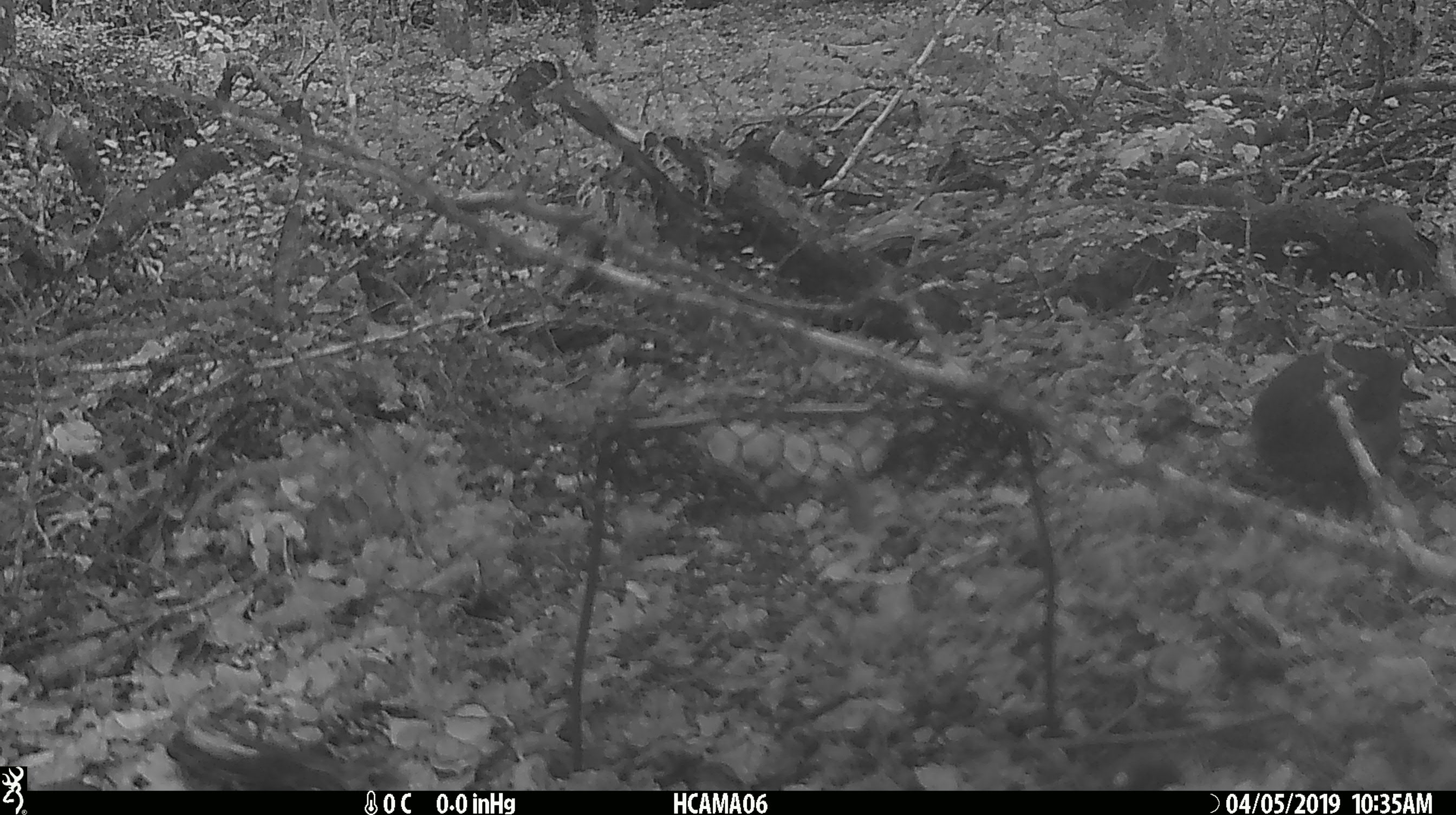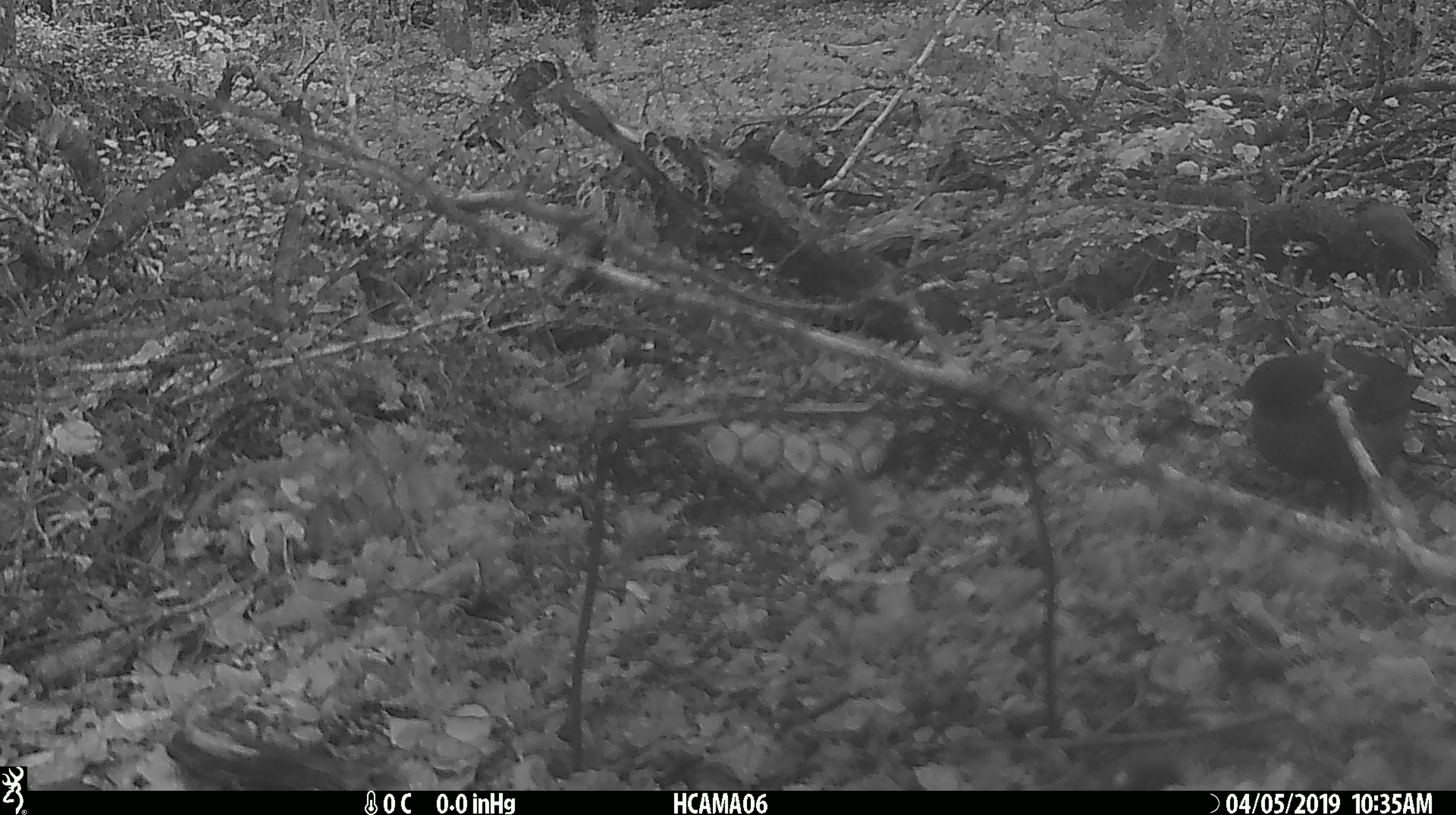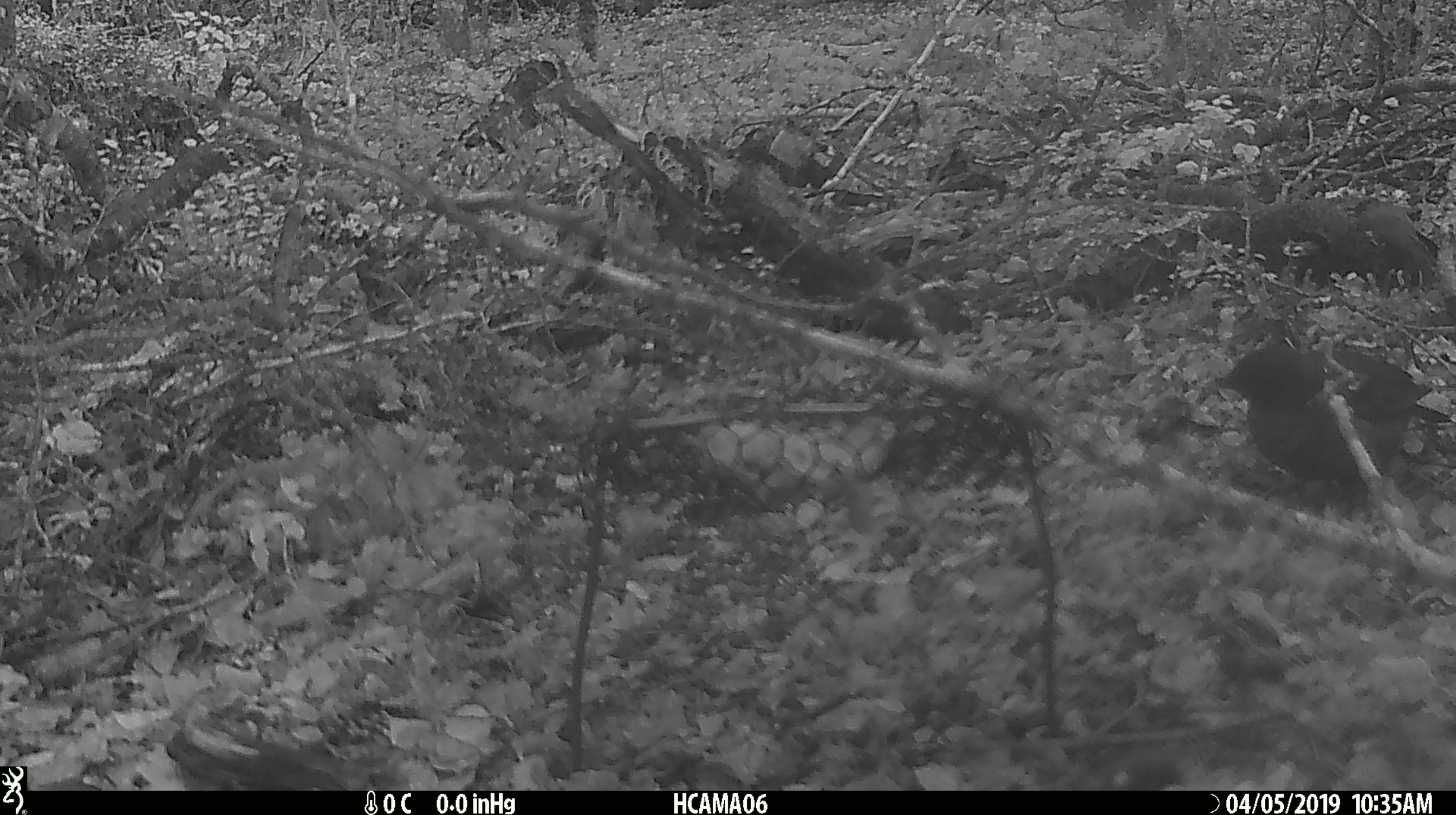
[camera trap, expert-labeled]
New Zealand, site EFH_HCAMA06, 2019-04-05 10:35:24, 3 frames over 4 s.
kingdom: Animalia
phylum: Chordata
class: Aves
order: Passeriformes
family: Turdidae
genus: Turdus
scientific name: Turdus merula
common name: eurasian blackbird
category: blackbird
Blackbird (eurasian blackbird) (Turdus merula).